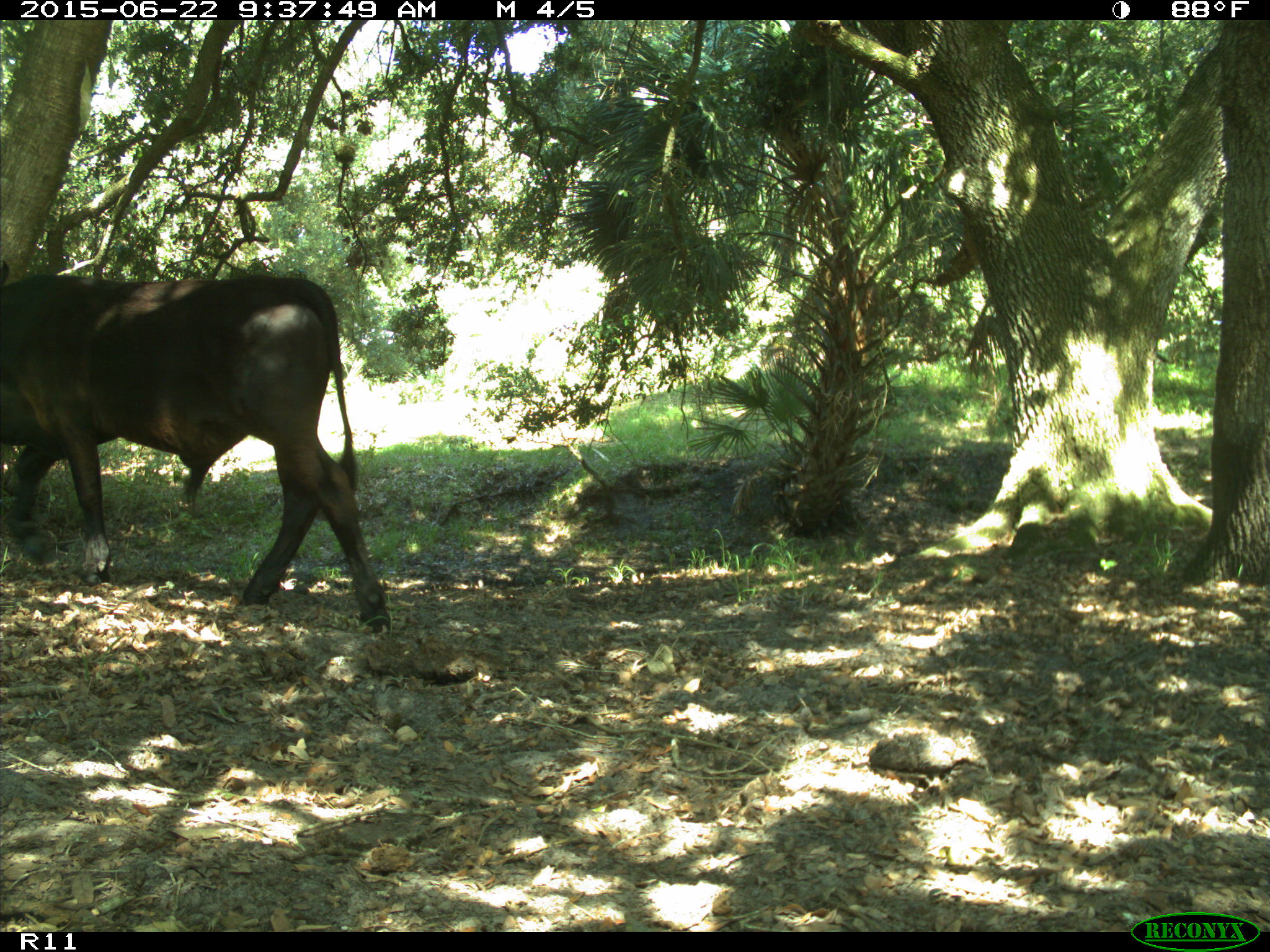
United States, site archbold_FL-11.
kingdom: Animalia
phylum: Chordata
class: Mammalia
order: Artiodactyla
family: Bovidae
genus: Bos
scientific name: Bos taurus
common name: domestic cow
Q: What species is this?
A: Bos taurus (domestic cow).